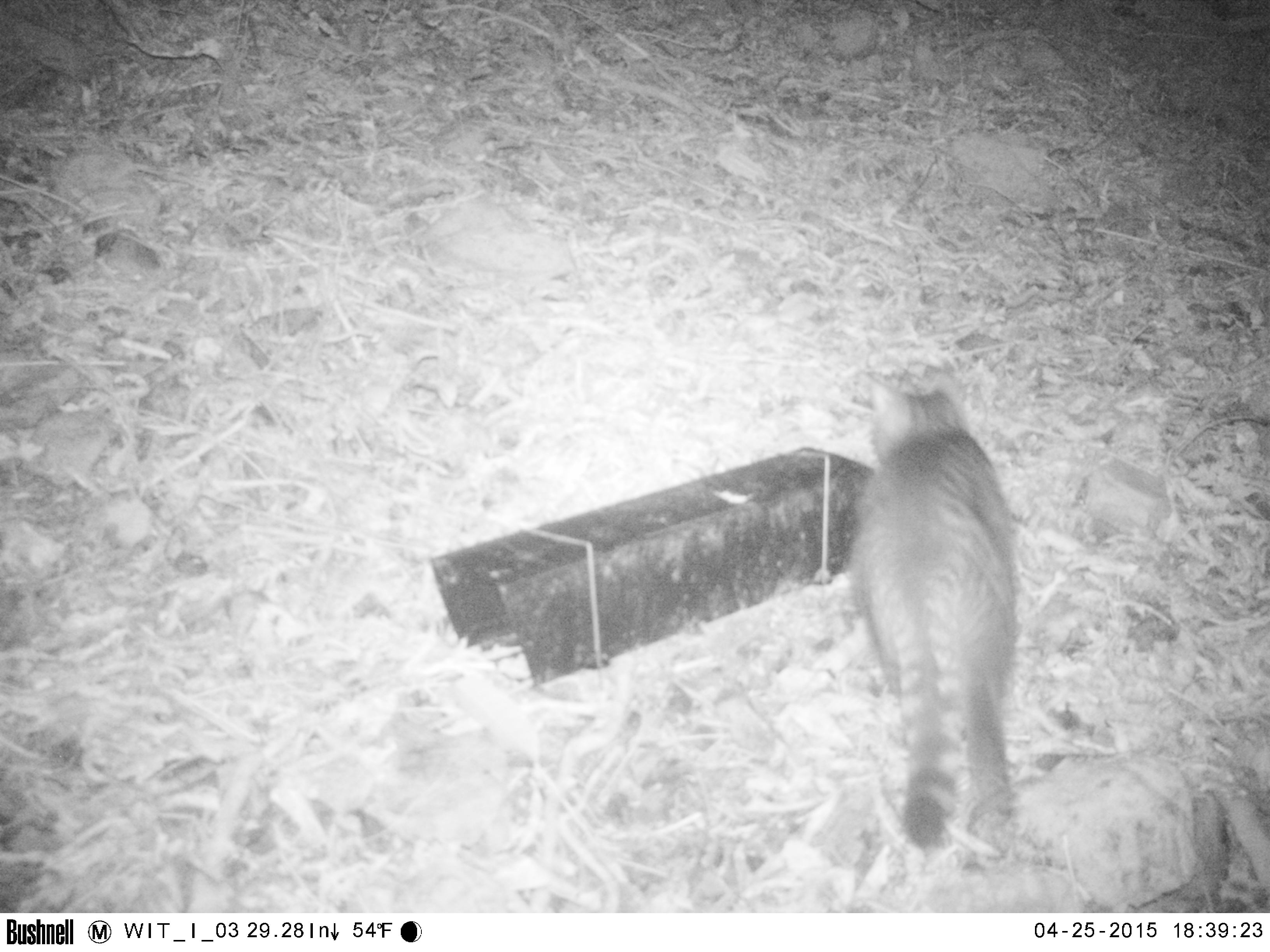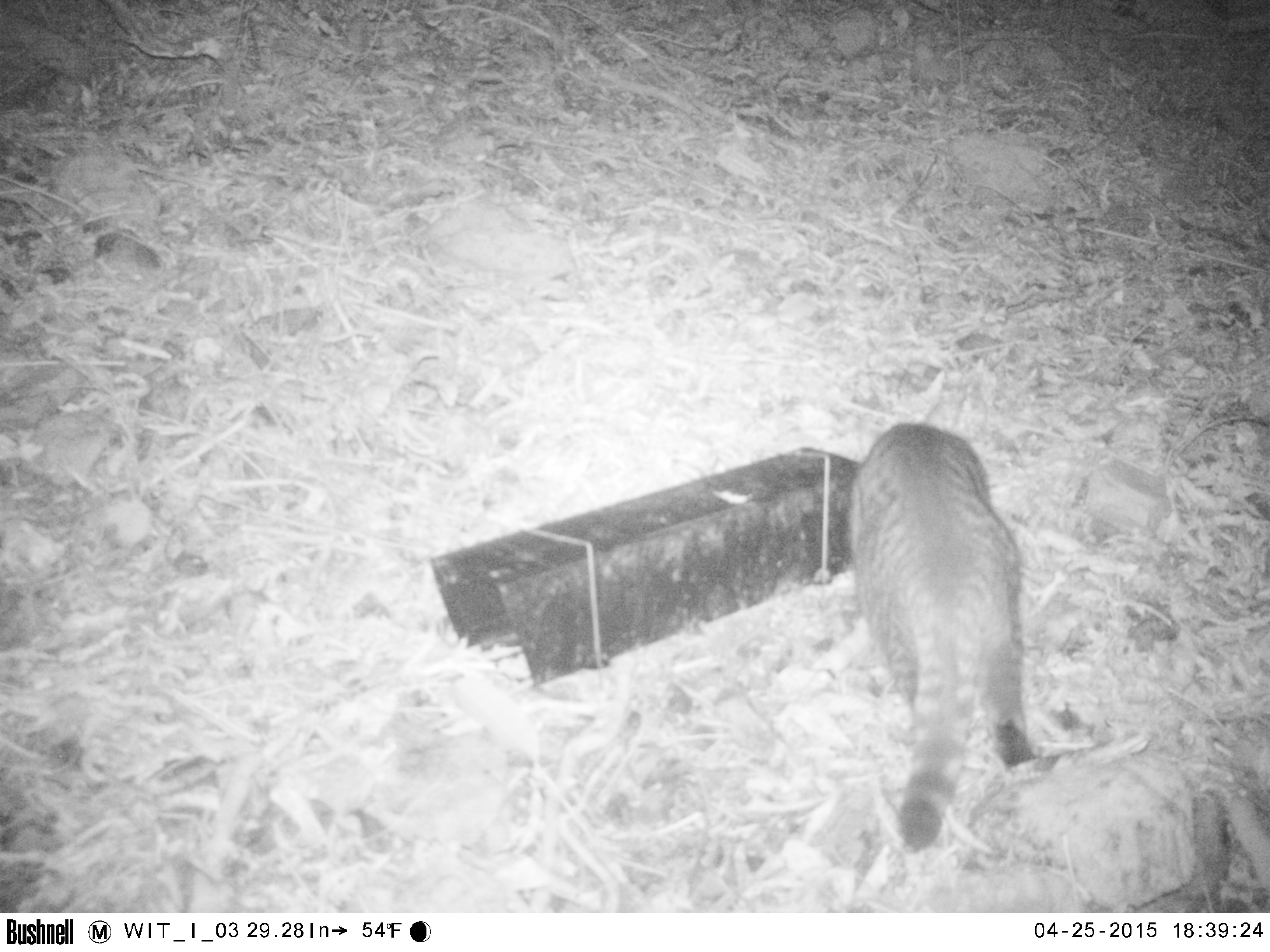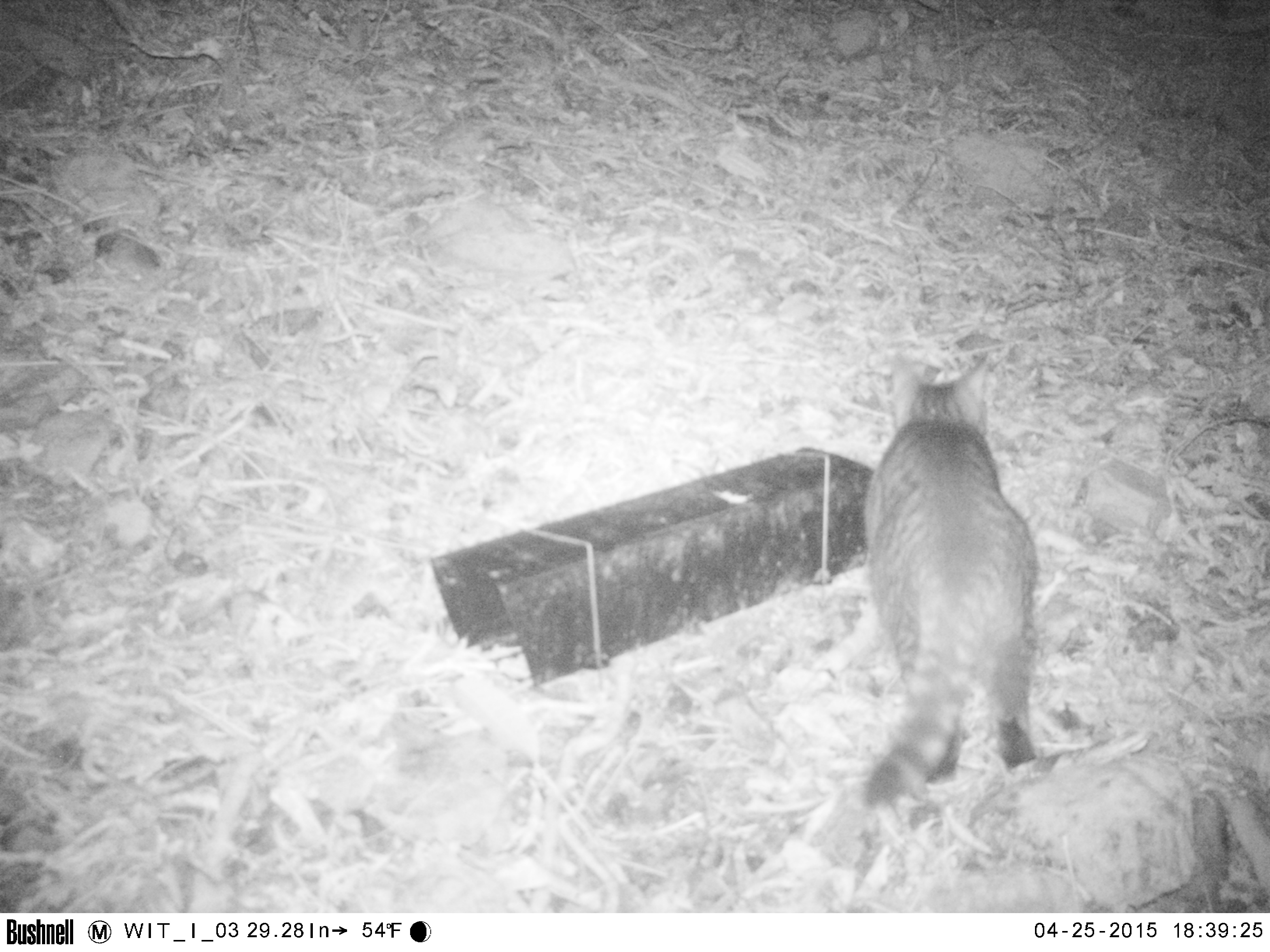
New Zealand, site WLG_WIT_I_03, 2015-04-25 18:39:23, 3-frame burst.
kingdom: Animalia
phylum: Chordata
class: Mammalia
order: Carnivora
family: Felidae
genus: Felis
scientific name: Felis catus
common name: domestic cat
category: cat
Cat (domestic cat) (Felis catus).